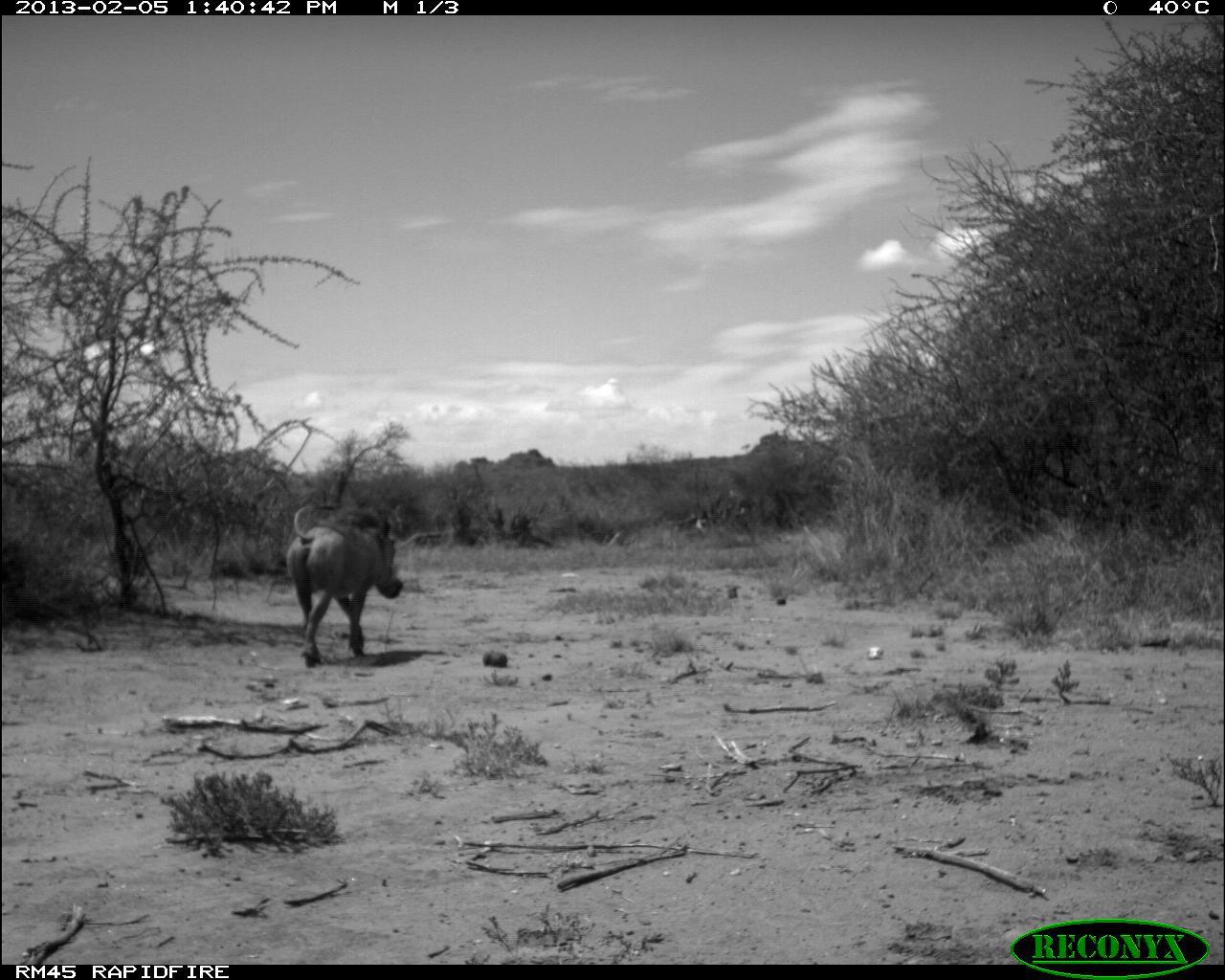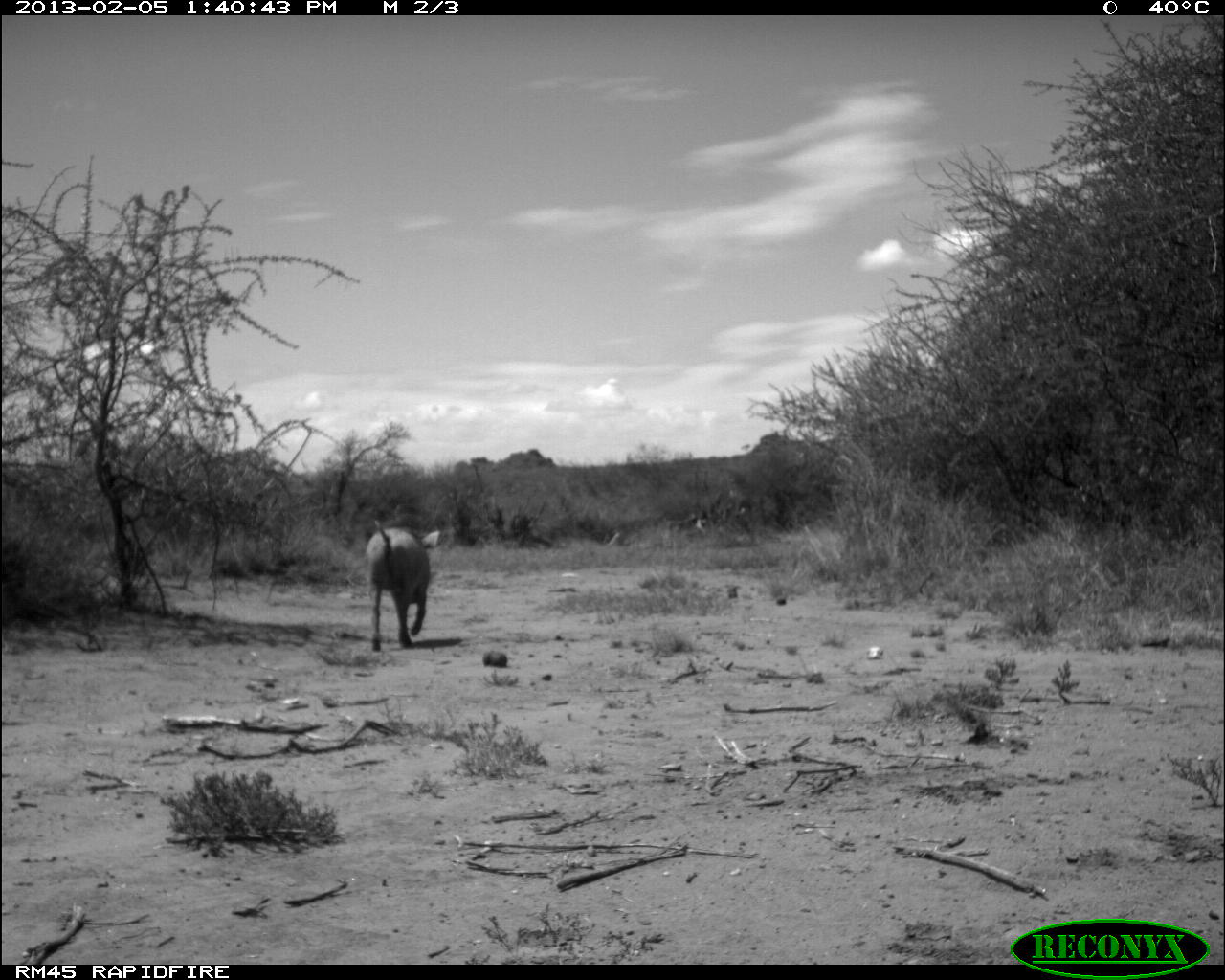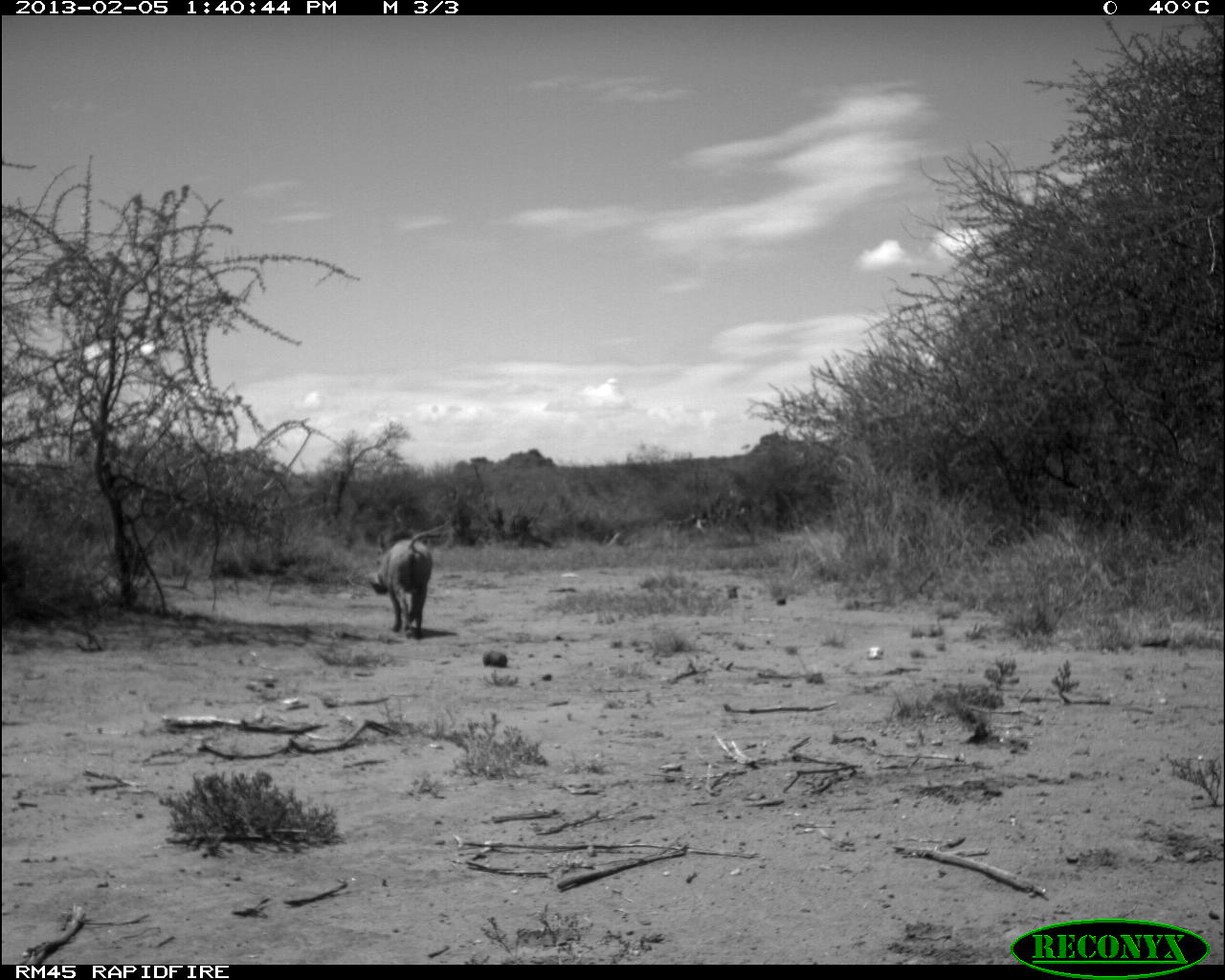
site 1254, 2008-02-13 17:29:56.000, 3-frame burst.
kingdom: Animalia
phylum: Chordata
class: Mammalia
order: Artiodactyla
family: Bovidae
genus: Aepyceros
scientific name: Aepyceros melampus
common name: impala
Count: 2.